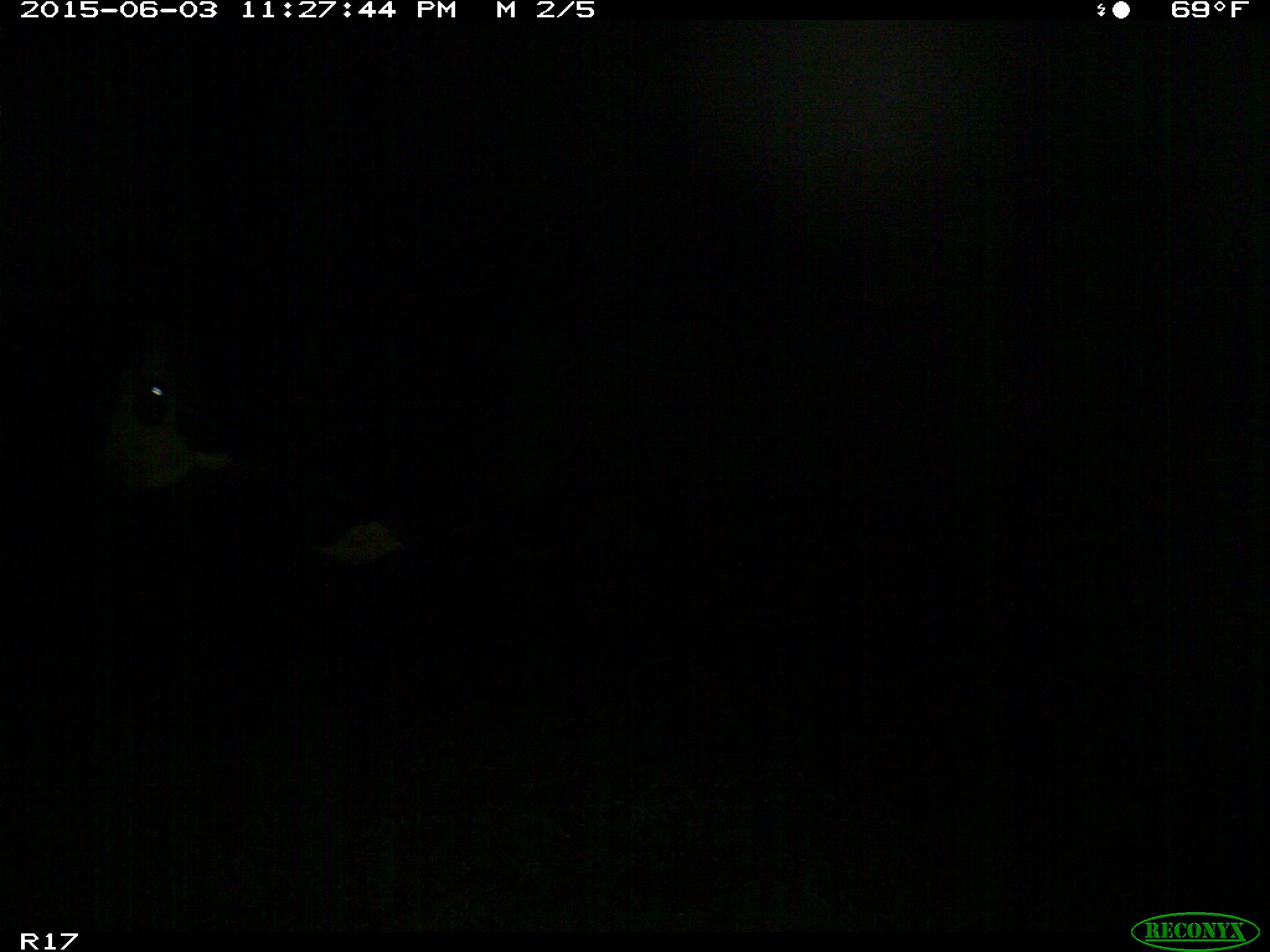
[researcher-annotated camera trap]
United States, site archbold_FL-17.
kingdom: Animalia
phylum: Chordata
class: Mammalia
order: Artiodactyla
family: Bovidae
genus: Bos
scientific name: Bos taurus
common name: domestic cow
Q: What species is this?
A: Bos taurus (domestic cow).